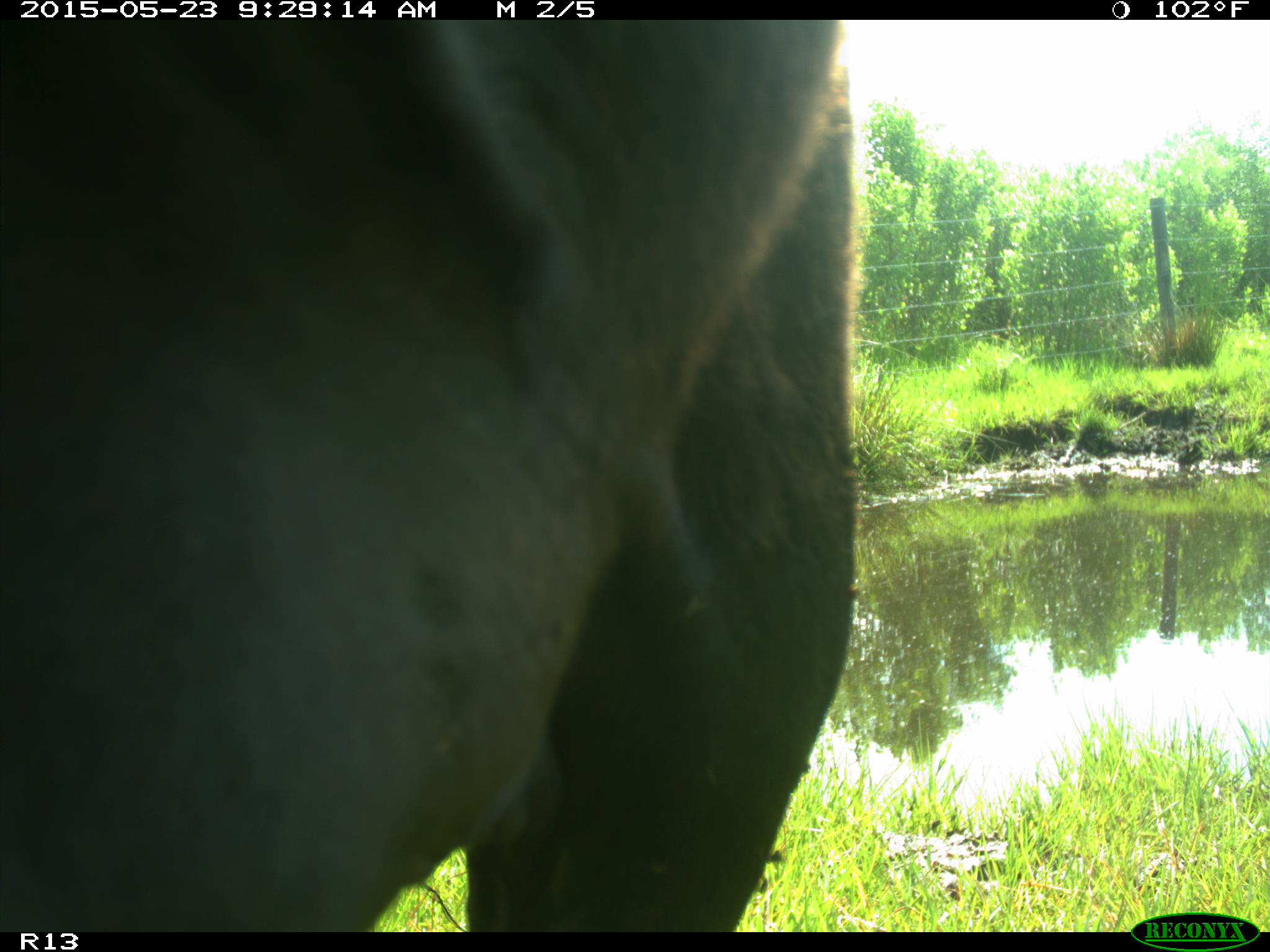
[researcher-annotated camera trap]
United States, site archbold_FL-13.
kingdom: Animalia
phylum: Chordata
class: Mammalia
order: Artiodactyla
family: Bovidae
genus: Bos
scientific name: Bos taurus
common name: domestic cow